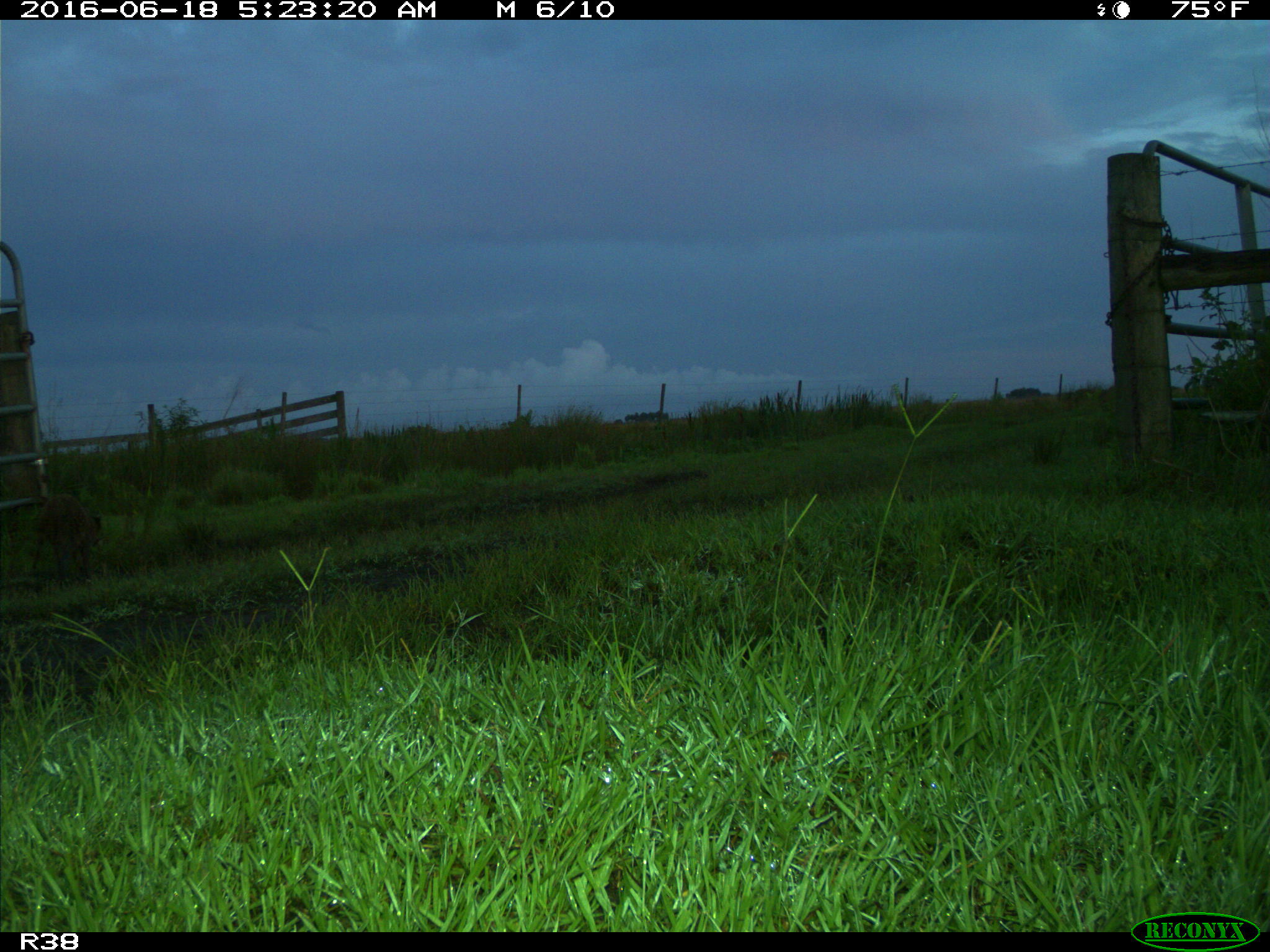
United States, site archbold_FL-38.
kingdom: Animalia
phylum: Chordata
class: Mammalia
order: Carnivora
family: Procyonidae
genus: Procyon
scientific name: Procyon lotor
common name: common raccoon